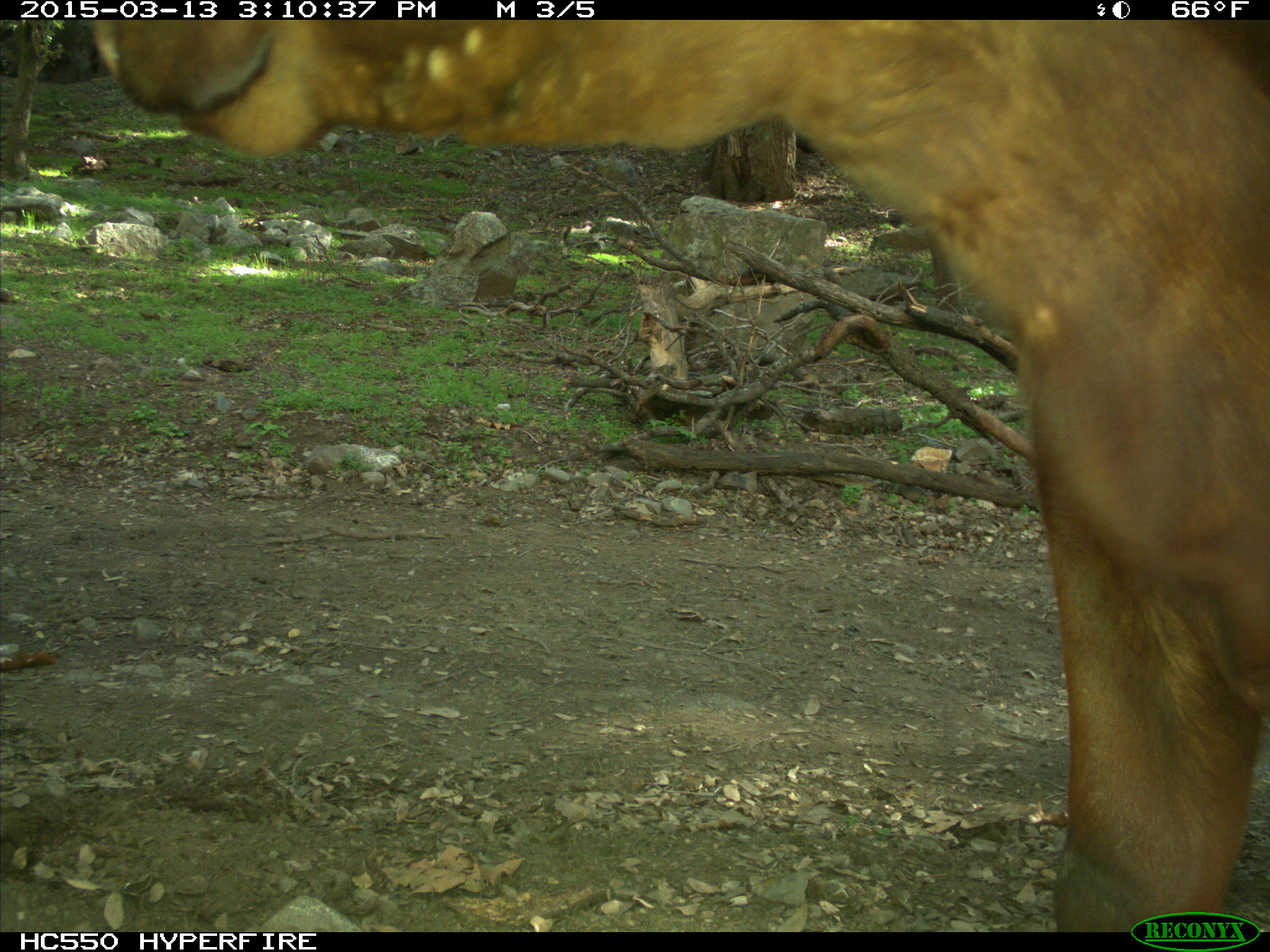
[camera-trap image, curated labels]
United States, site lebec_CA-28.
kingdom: Animalia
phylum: Chordata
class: Mammalia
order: Artiodactyla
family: Bovidae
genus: Bos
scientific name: Bos taurus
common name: domestic cow